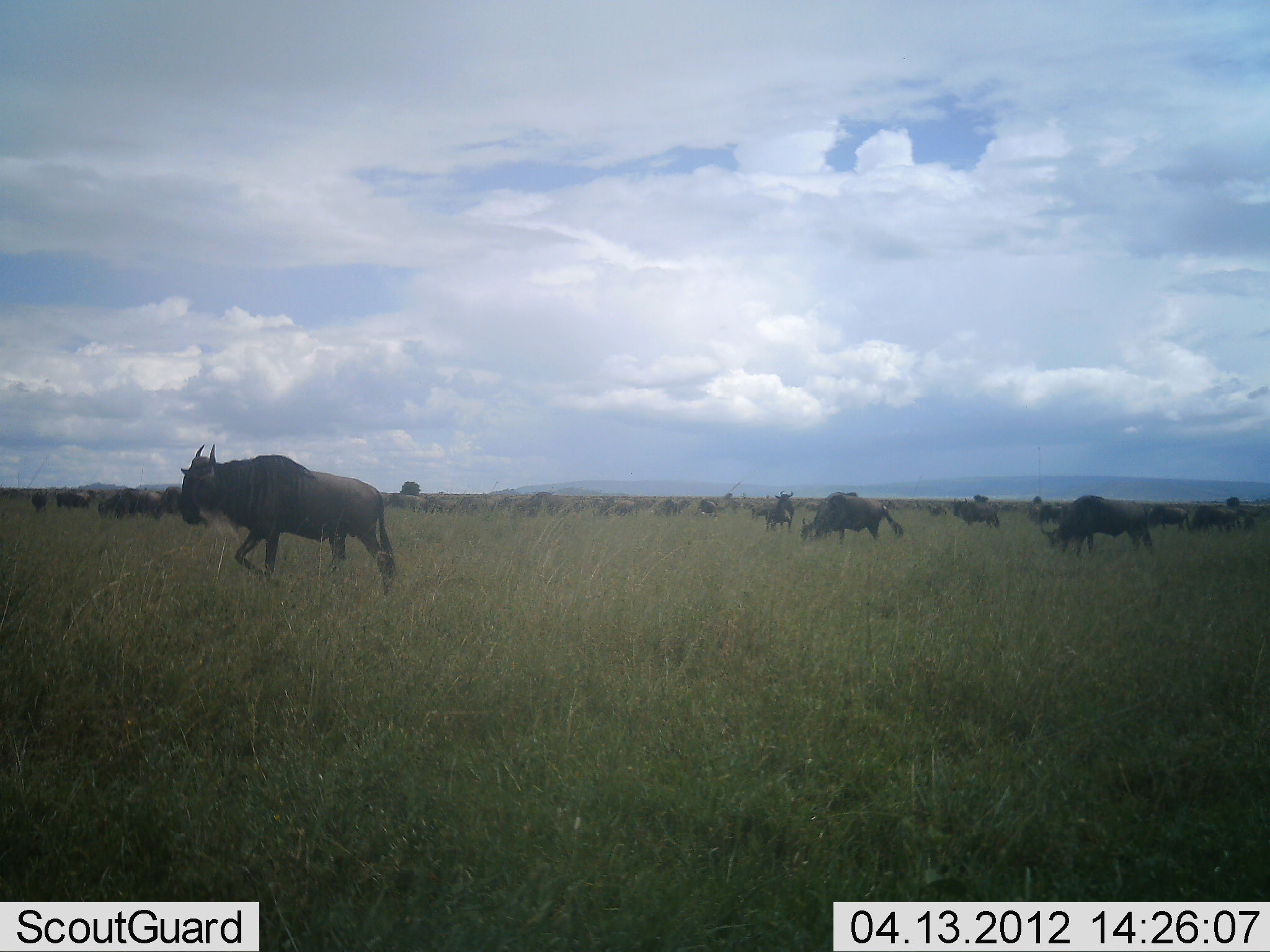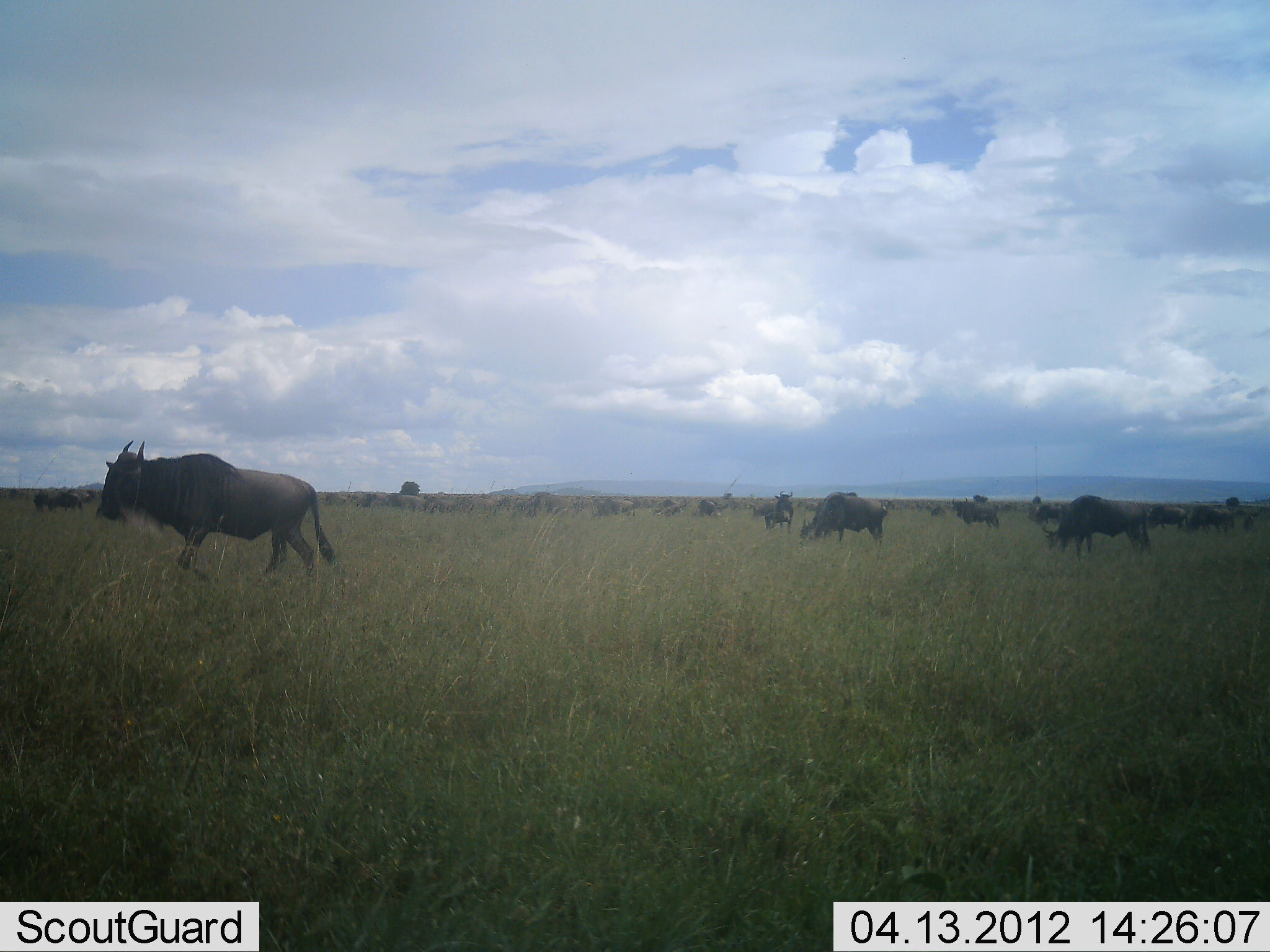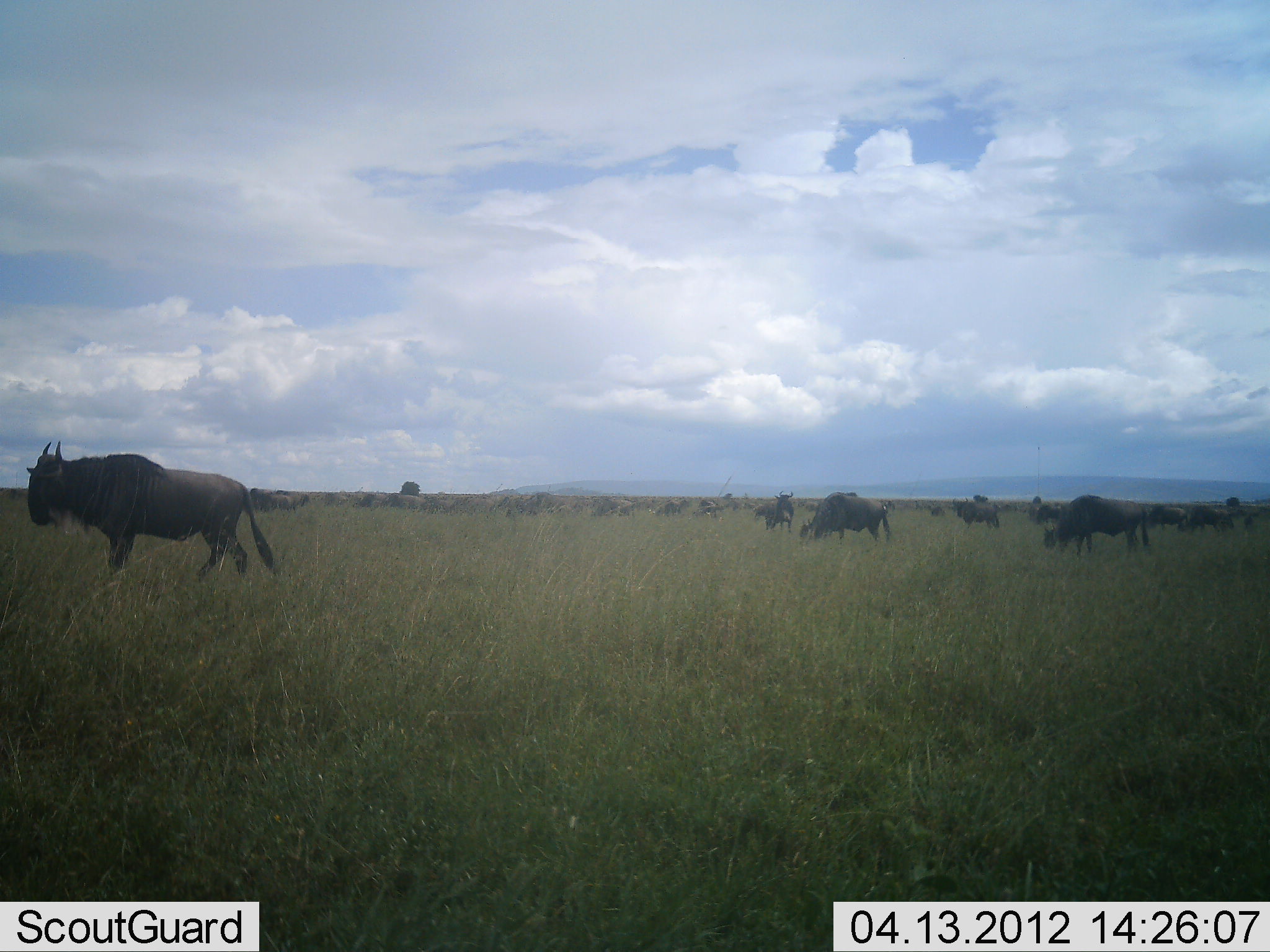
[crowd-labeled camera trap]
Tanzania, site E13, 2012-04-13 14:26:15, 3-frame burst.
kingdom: Animalia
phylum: Chordata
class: Mammalia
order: Artiodactyla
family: Bovidae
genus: Connochaetes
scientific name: Connochaetes taurinus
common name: blue wildebeest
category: wildebeest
Wildebeest (blue wildebeest) (Connochaetes taurinus), count 11-50. Behavior (volunteer vote fractions): standing 50%, resting 0%, moving 92%, interacting 8%. Young present (vote fraction): 0%. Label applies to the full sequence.